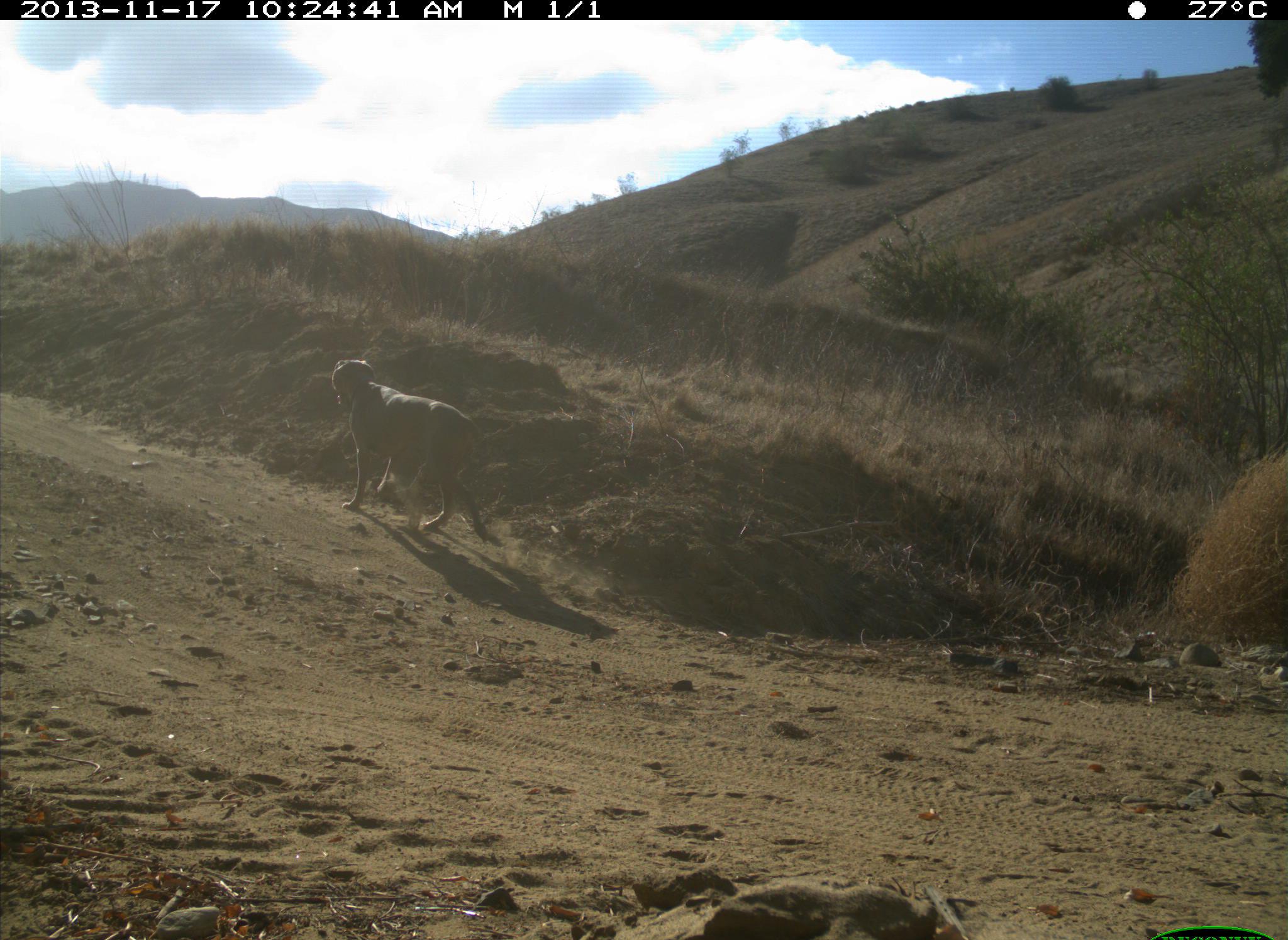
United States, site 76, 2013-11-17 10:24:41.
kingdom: Animalia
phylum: Chordata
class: Mammalia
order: Carnivora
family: Canidae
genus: Canis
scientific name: Canis familiaris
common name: domestic dog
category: dog